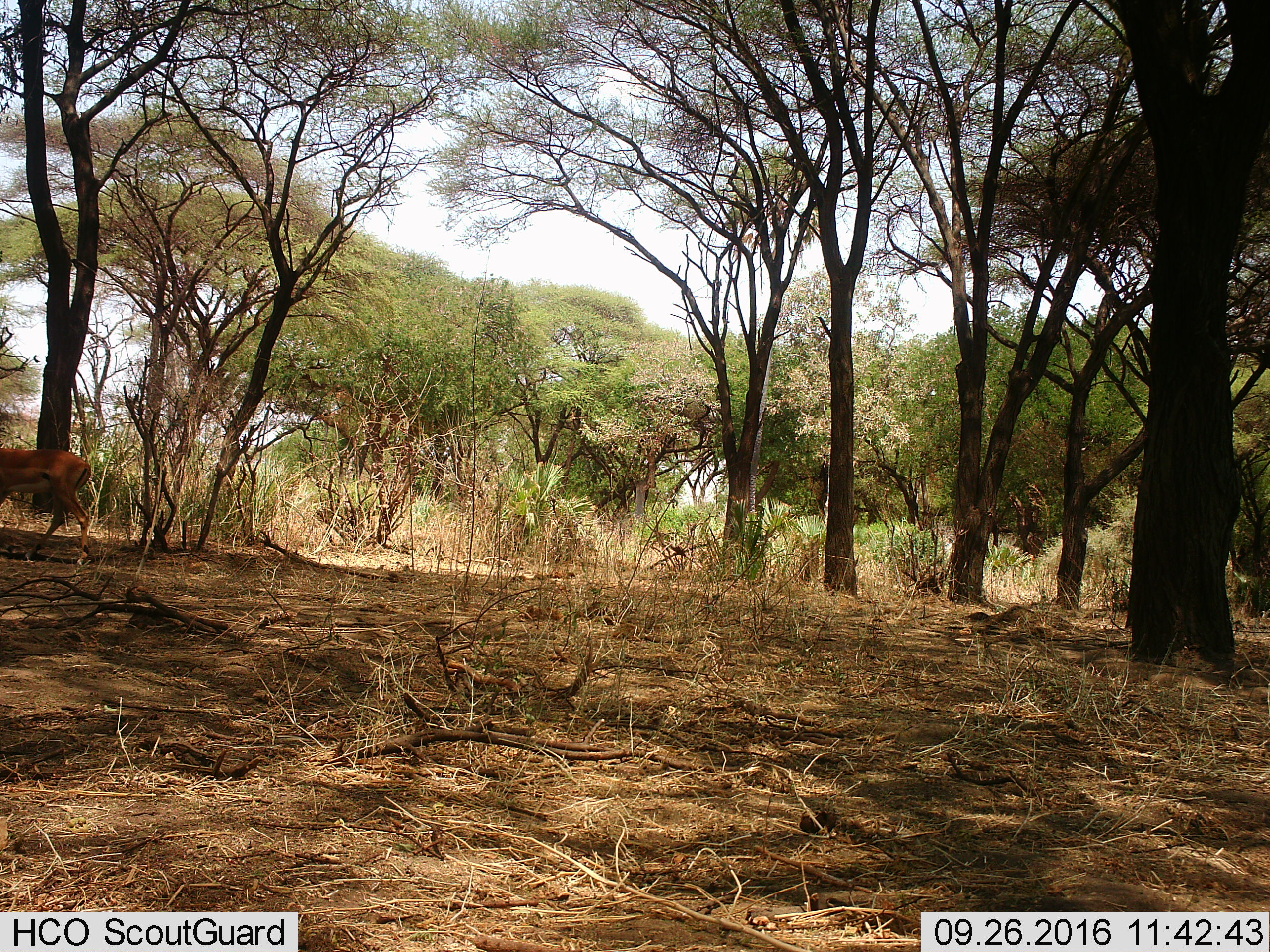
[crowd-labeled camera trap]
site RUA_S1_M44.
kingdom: Animalia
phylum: Chordata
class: Mammalia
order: Artiodactyla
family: Bovidae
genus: Aepyceros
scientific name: Aepyceros melampus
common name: impala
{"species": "impala (Aepyceros melampus)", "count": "1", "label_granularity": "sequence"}